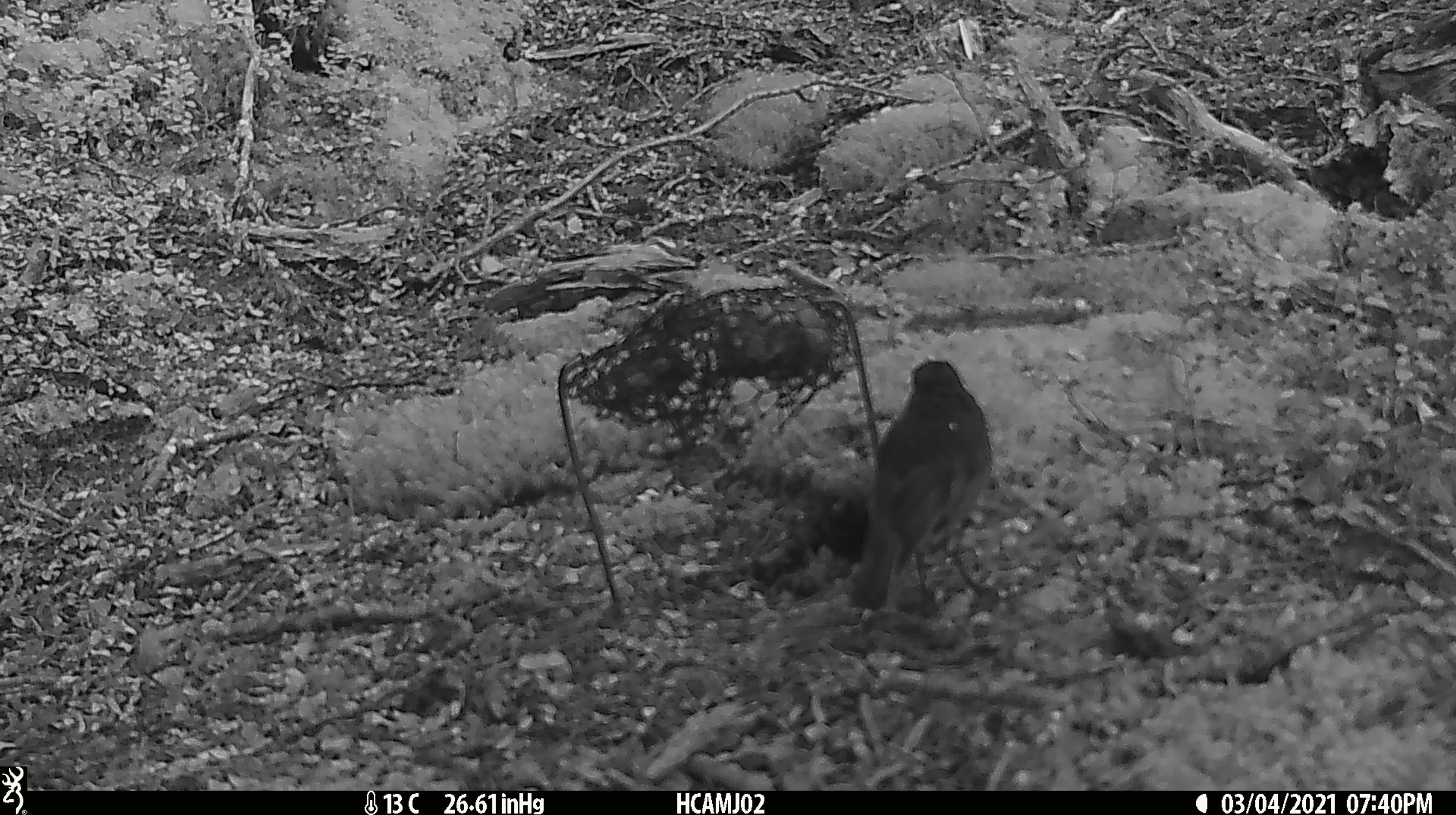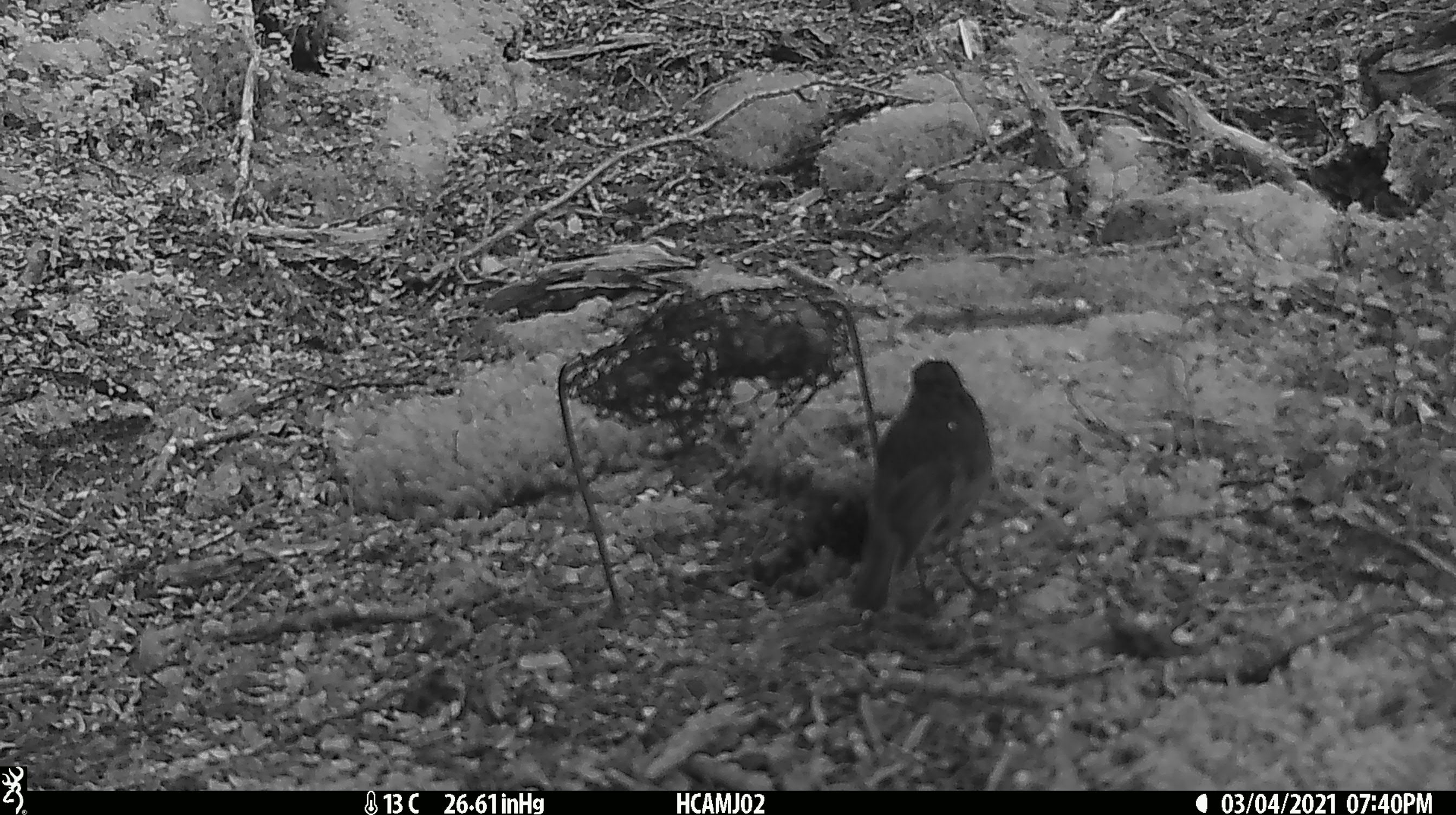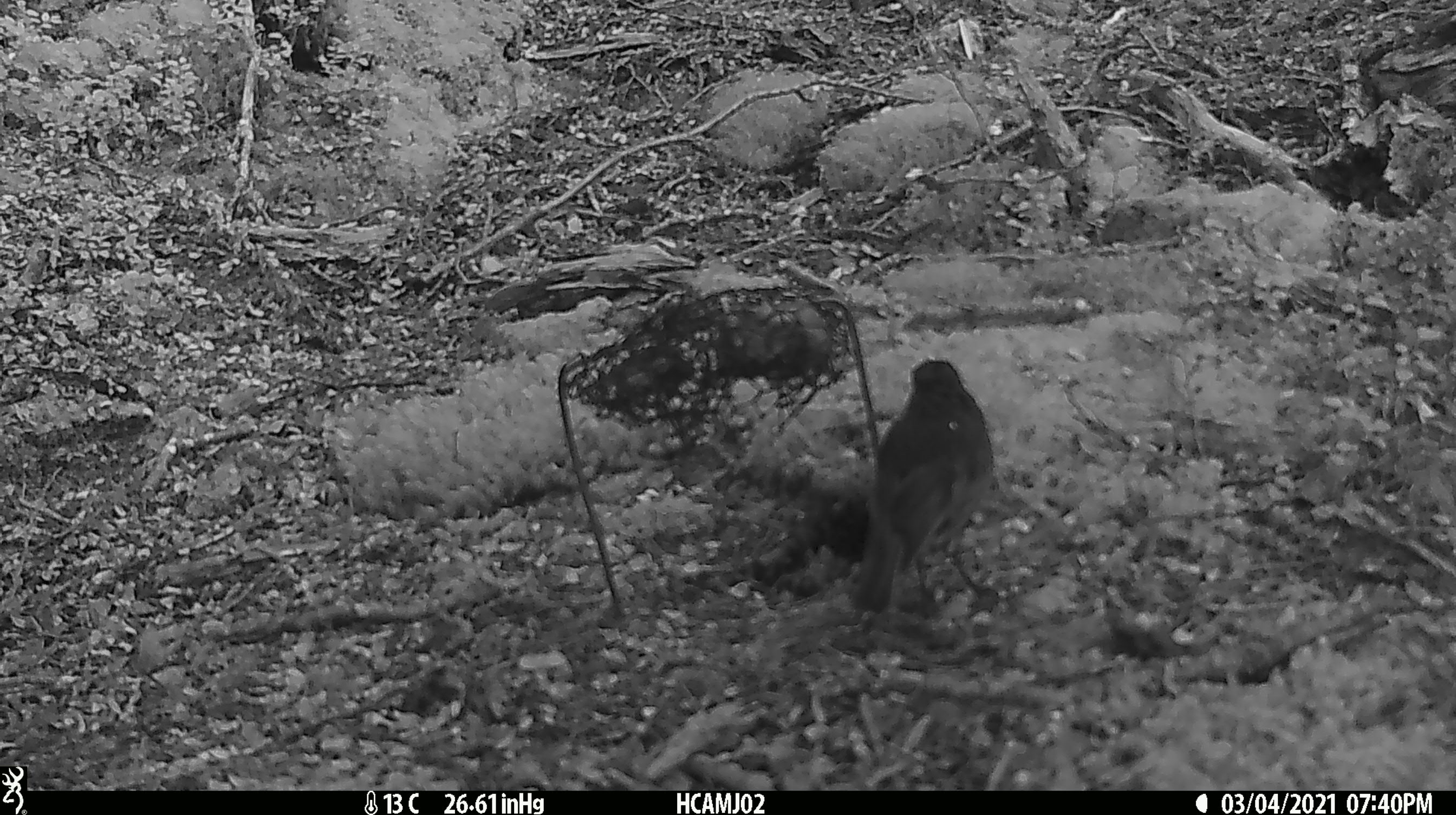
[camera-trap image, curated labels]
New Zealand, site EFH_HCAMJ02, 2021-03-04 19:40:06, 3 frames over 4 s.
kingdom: Animalia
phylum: Chordata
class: Aves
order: Passeriformes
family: Petroicidae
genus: Petroica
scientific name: Petroica australis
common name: new zealand robin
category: robin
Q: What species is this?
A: Robin (new zealand robin) (Petroica australis).